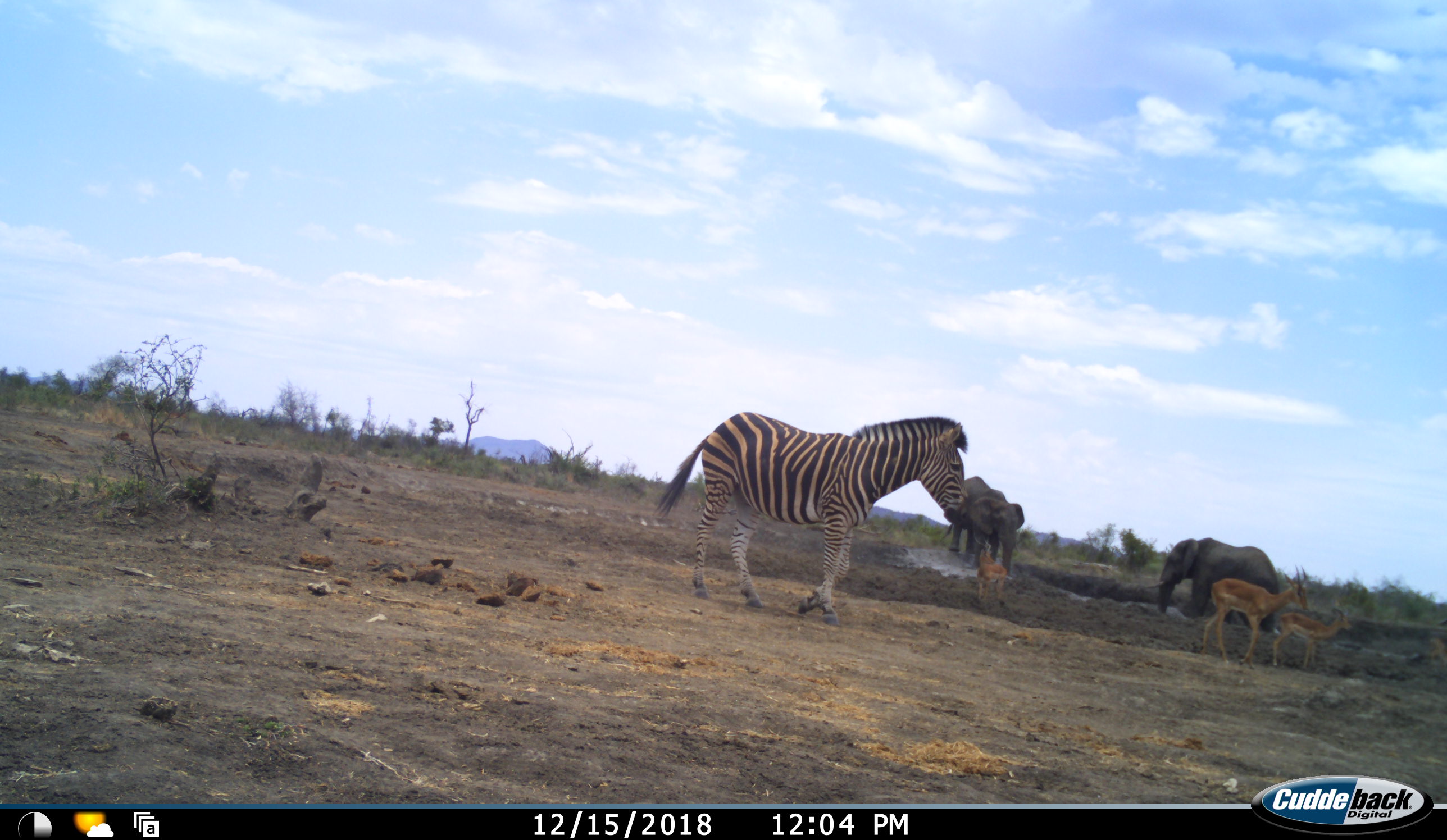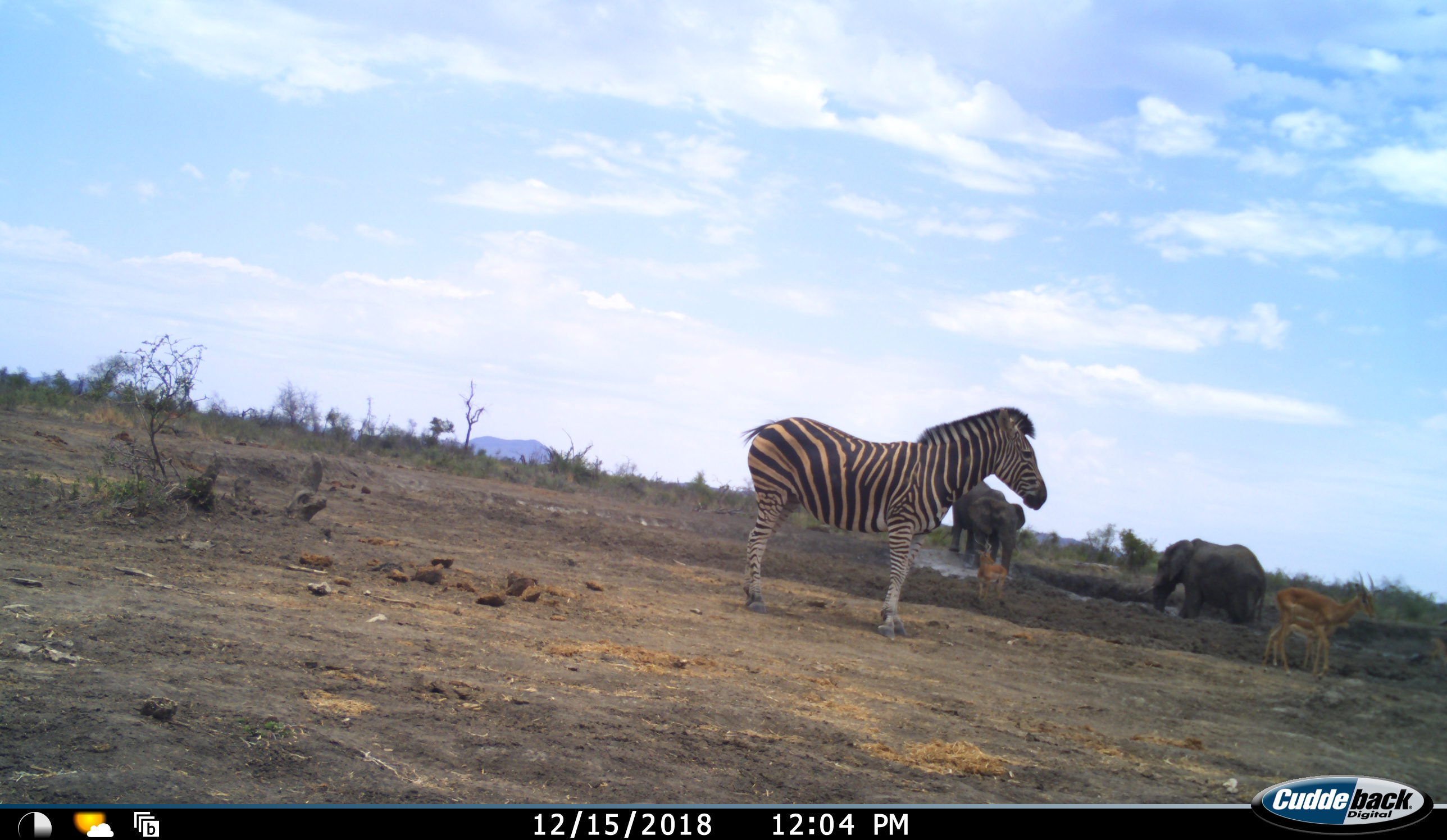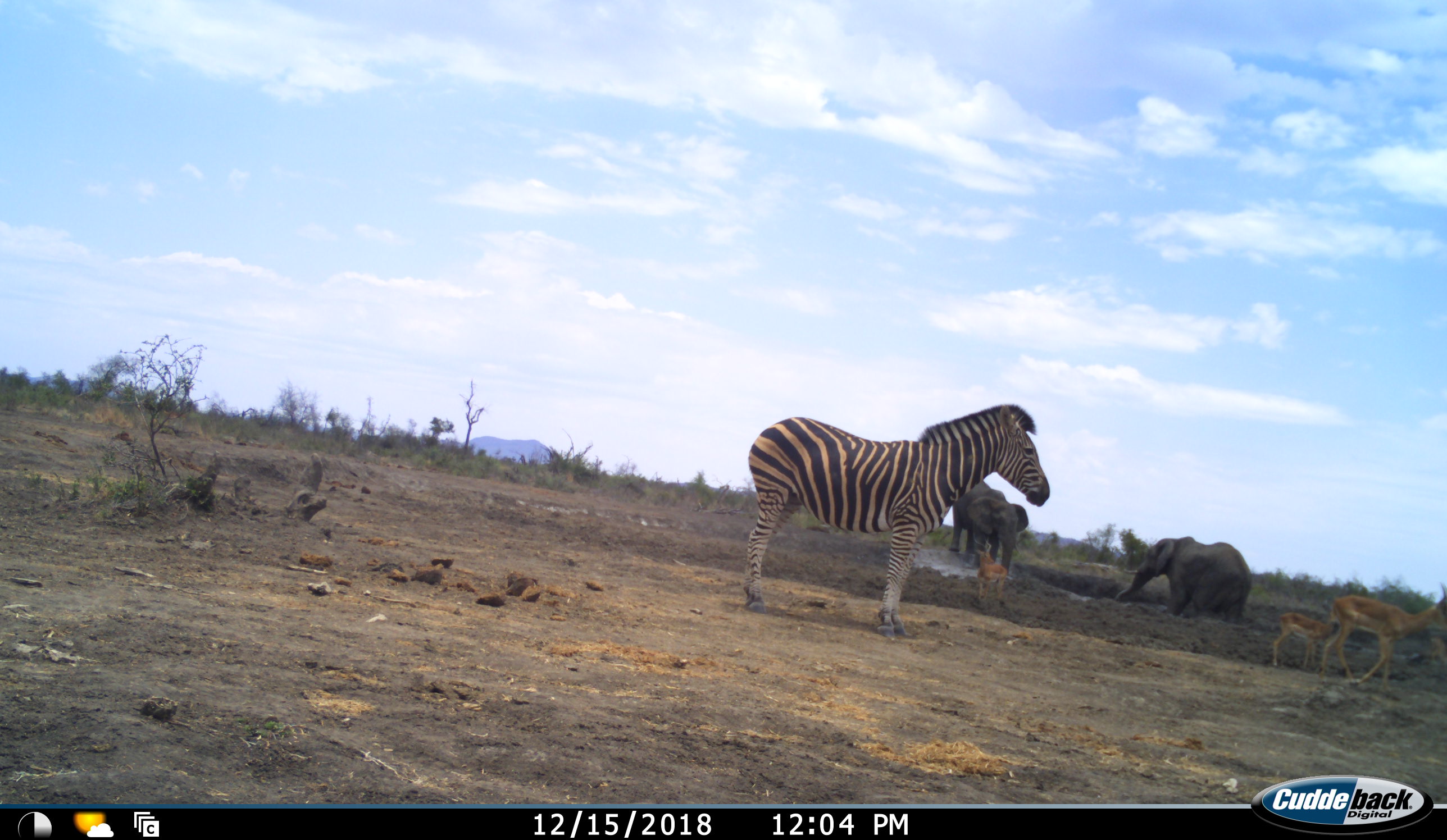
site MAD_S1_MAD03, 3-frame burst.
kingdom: Animalia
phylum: Chordata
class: Mammalia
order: Proboscidea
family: Elephantidae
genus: Loxodonta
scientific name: Loxodonta africana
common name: african bush elephant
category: elephant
Elephant (african bush elephant) (Loxodonta africana), count 2. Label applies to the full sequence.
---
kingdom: Animalia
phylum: Chordata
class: Mammalia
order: Artiodactyla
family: Bovidae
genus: Aepyceros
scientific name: Aepyceros melampus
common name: impala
Impala (Aepyceros melampus), count 3. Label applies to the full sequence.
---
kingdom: Animalia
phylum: Chordata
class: Mammalia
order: Perissodactyla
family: Equidae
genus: Equus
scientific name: Equus quagga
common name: plains zebra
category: zebraplains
Zebraplains (plains zebra) (Equus quagga), count 1. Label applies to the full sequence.